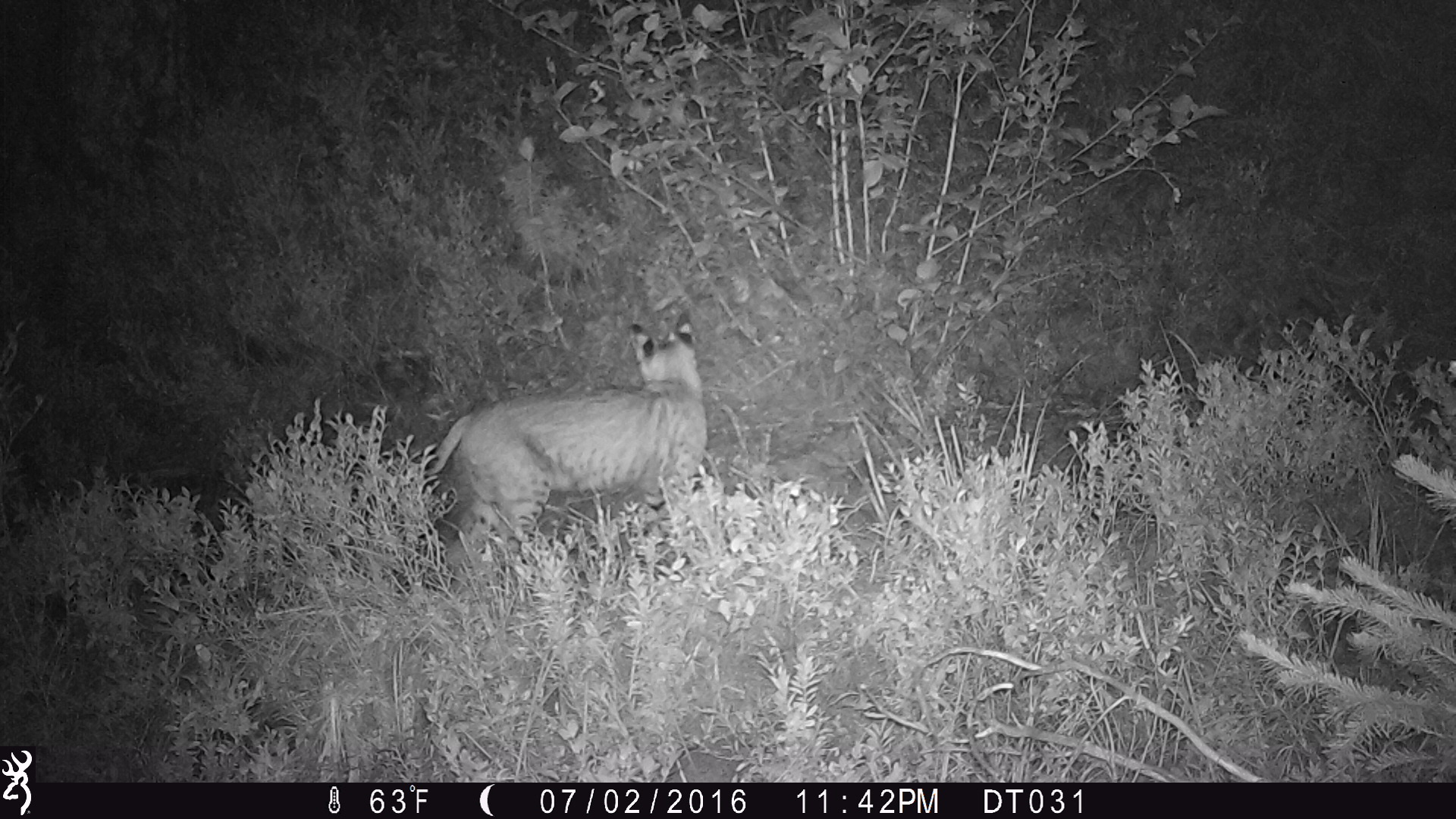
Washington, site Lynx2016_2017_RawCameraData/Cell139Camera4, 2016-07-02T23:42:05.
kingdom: Animalia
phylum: Chordata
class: Mammalia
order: Carnivora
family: Felidae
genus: Lynx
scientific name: Lynx rufus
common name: bobcat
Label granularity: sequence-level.